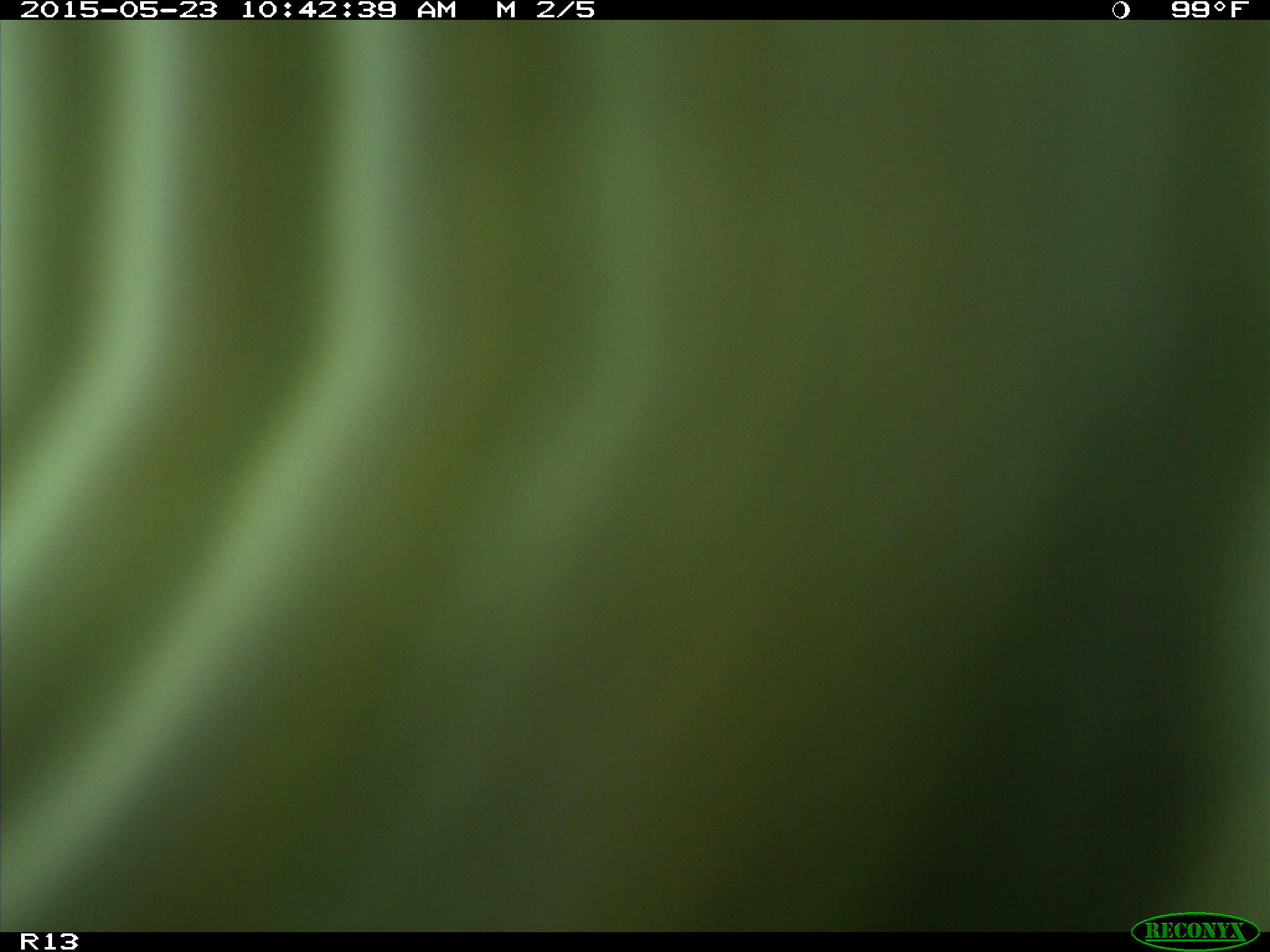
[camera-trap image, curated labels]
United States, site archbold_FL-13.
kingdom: Animalia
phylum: Chordata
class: Mammalia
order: Artiodactyla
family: Bovidae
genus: Bos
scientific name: Bos taurus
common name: domestic cow